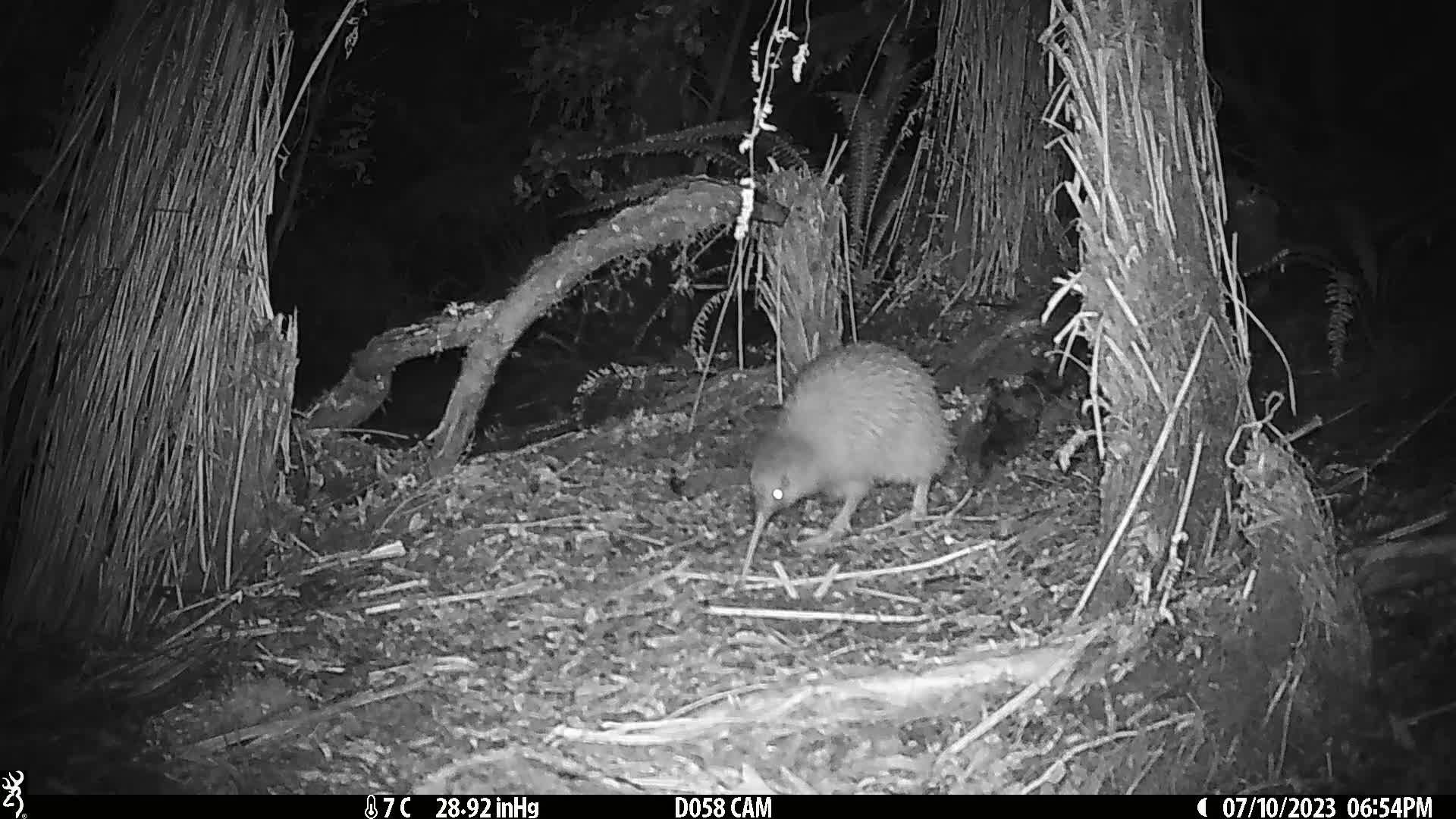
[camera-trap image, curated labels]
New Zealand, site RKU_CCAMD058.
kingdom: Animalia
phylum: Chordata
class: Aves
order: Apterygiformes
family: Apterygidae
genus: Apteryx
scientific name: Apteryx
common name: kiwi